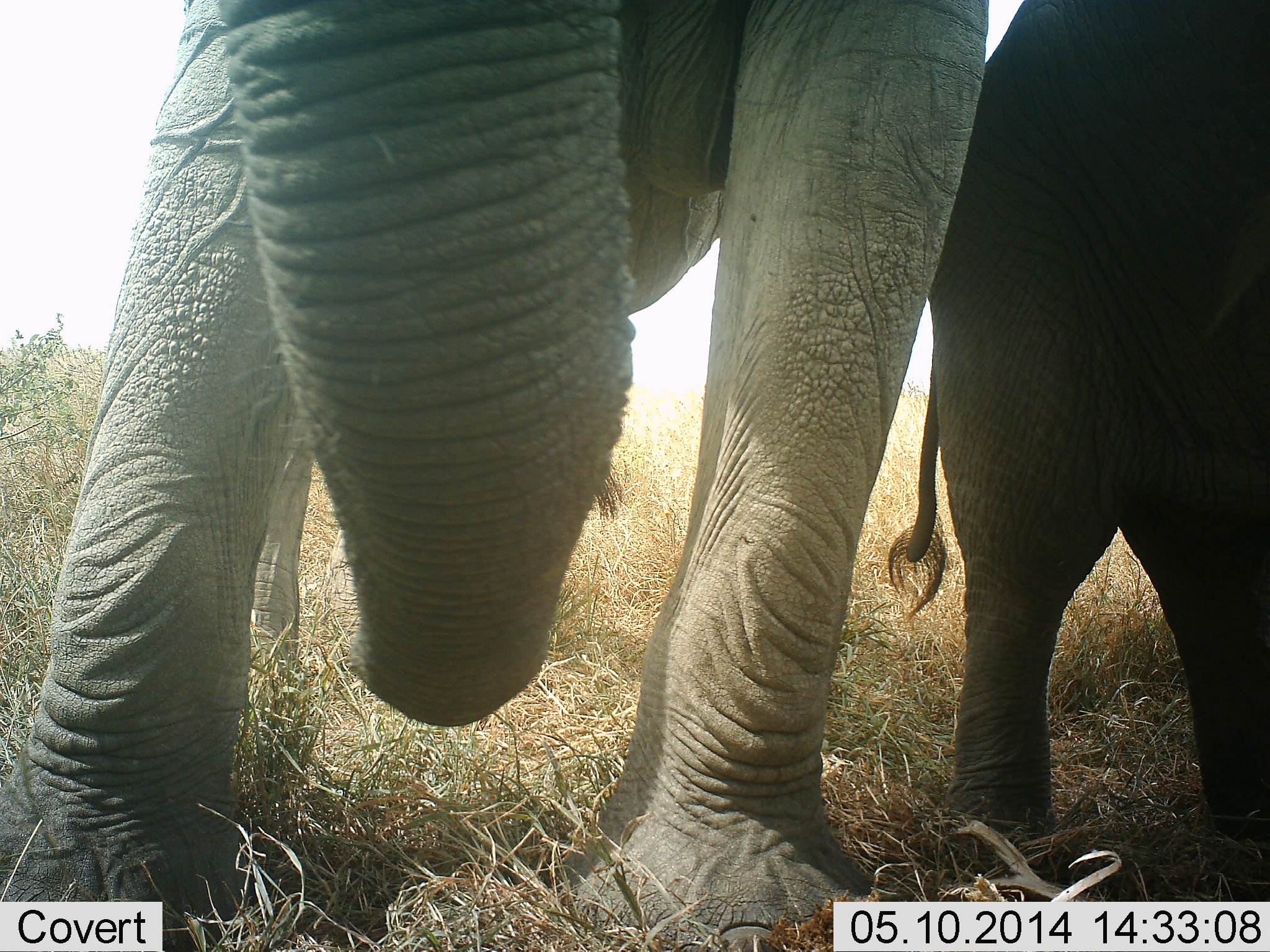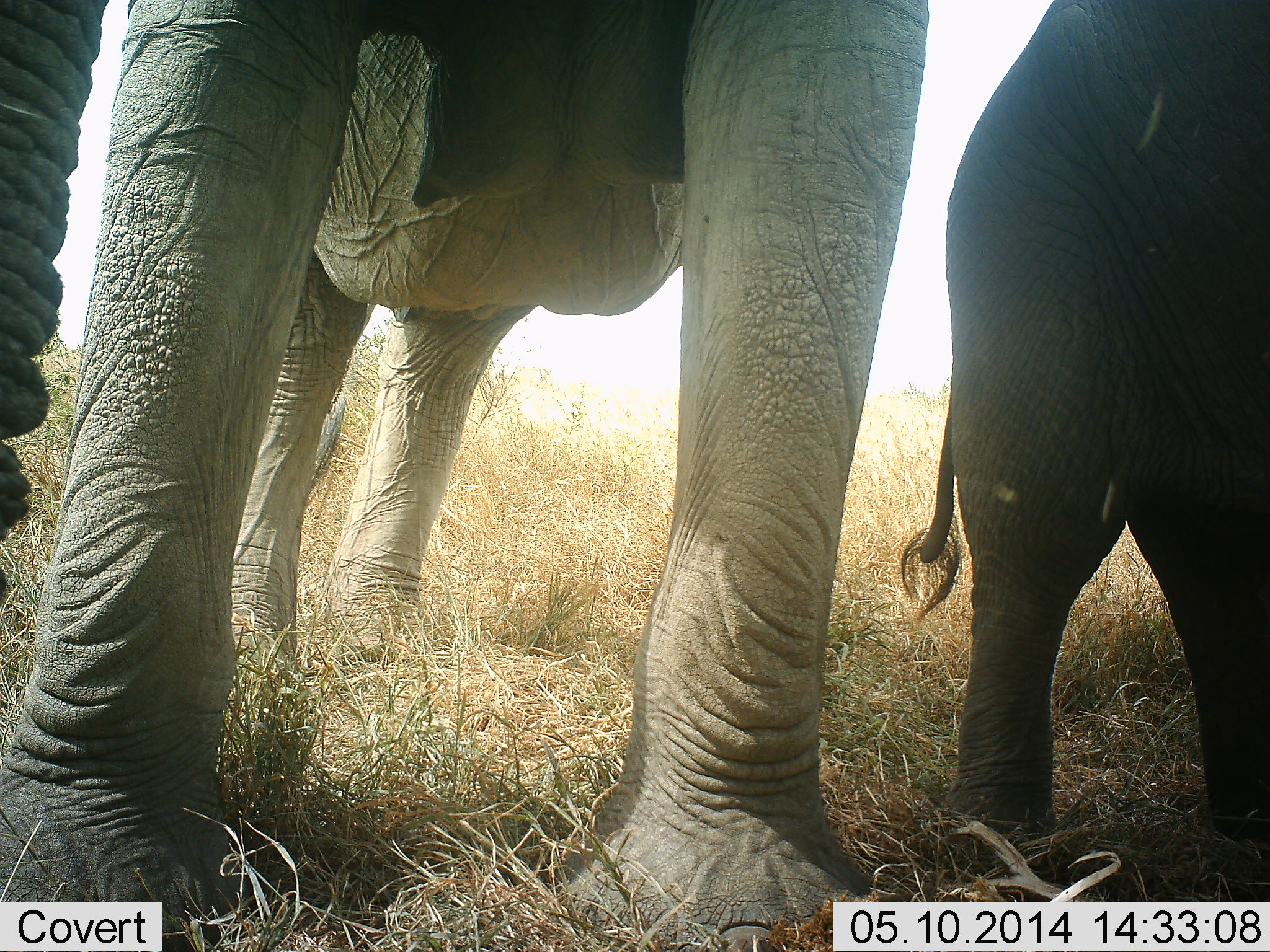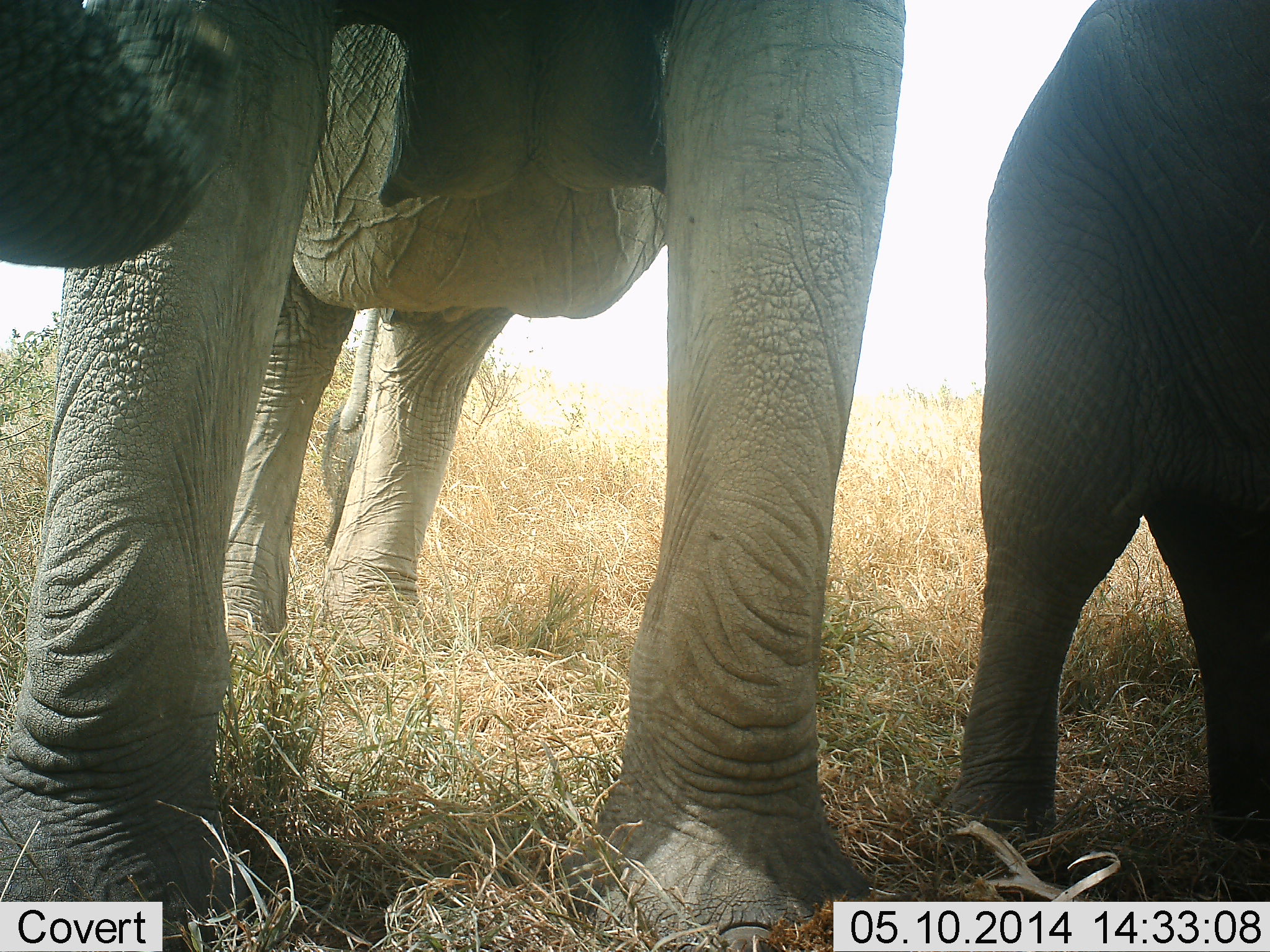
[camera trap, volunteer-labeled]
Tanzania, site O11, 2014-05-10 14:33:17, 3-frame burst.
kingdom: Animalia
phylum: Chordata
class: Mammalia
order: Proboscidea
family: Elephantidae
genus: Loxodonta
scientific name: Loxodonta africana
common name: african bush elephant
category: elephant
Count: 2.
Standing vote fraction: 90%.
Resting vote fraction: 10%.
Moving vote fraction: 20%.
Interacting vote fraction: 0%.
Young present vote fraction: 20%.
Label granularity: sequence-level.